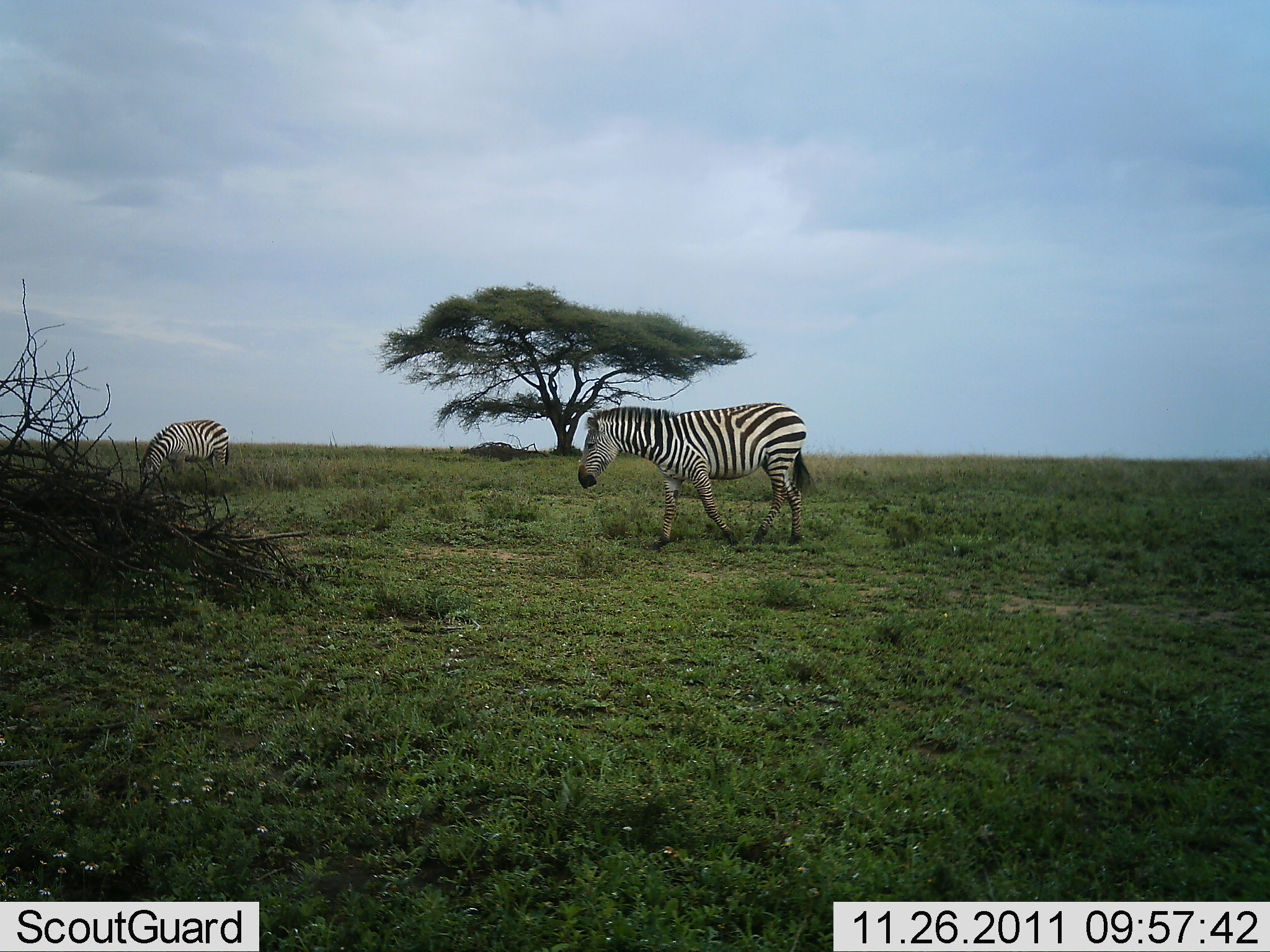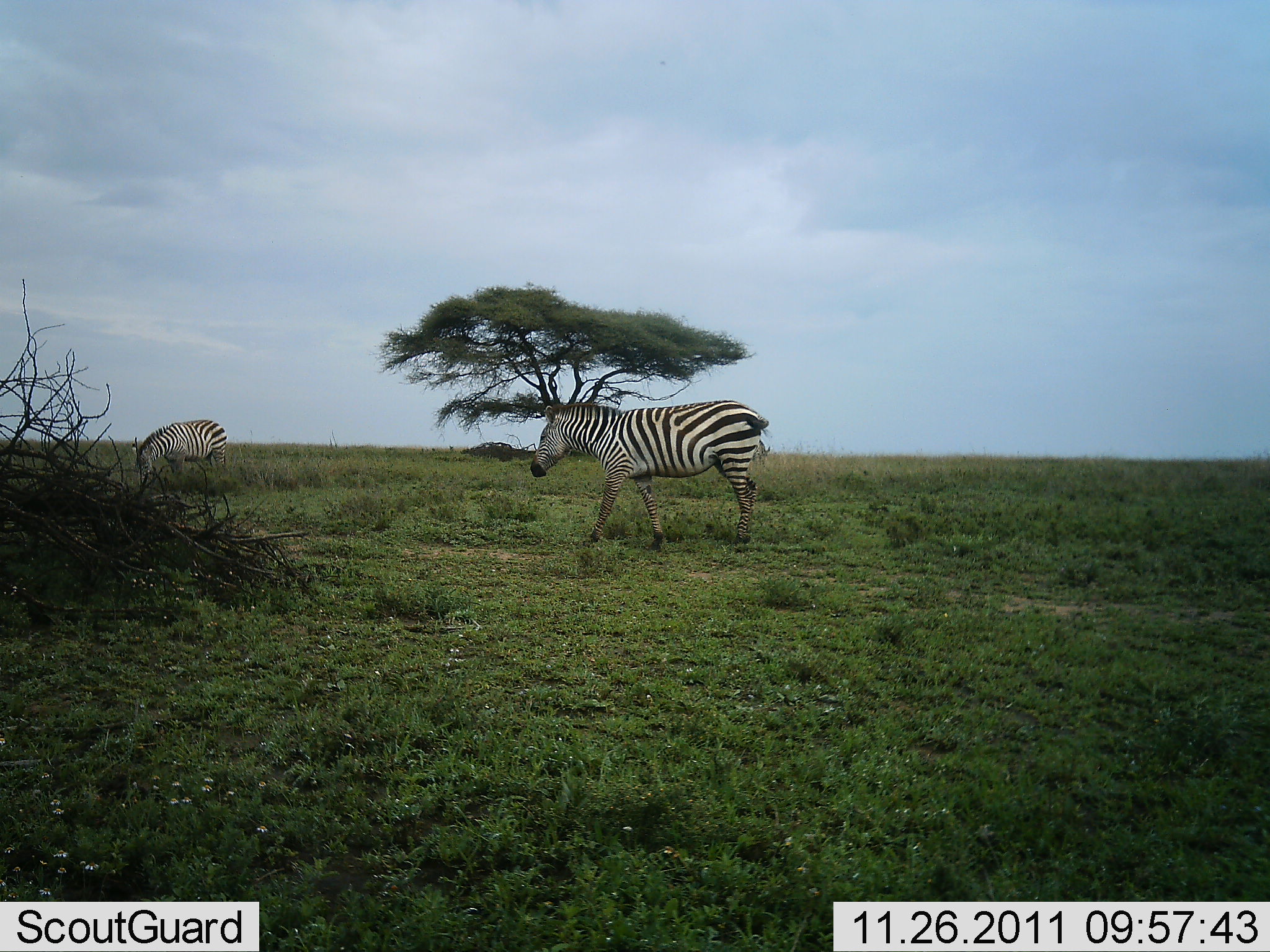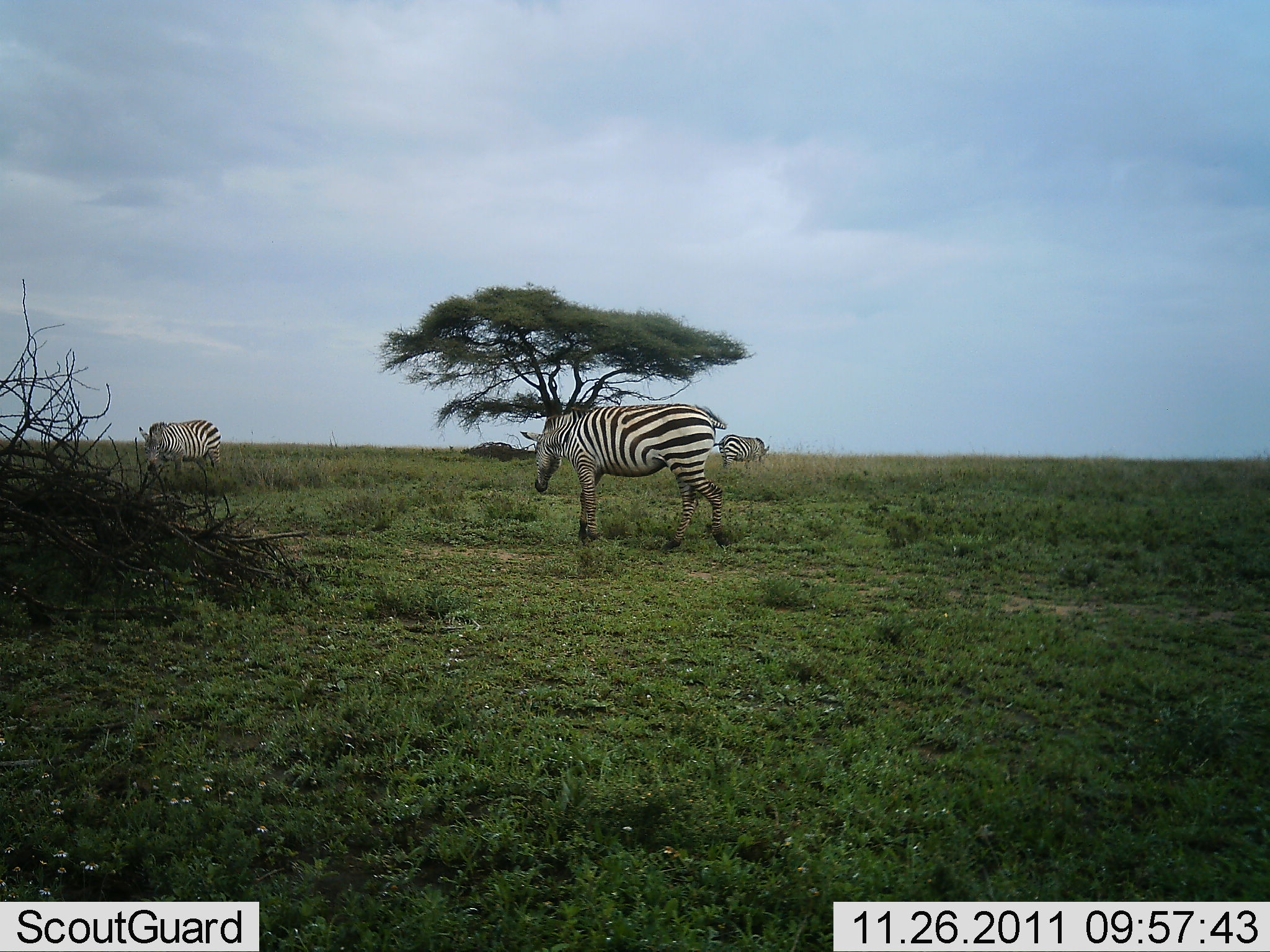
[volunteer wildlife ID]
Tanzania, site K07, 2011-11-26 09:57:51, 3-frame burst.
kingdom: Animalia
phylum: Chordata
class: Mammalia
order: Perissodactyla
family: Equidae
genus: Equus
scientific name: Equus quagga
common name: plains zebra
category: zebra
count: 3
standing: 31%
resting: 0%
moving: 38%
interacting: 0%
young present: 0%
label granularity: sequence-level